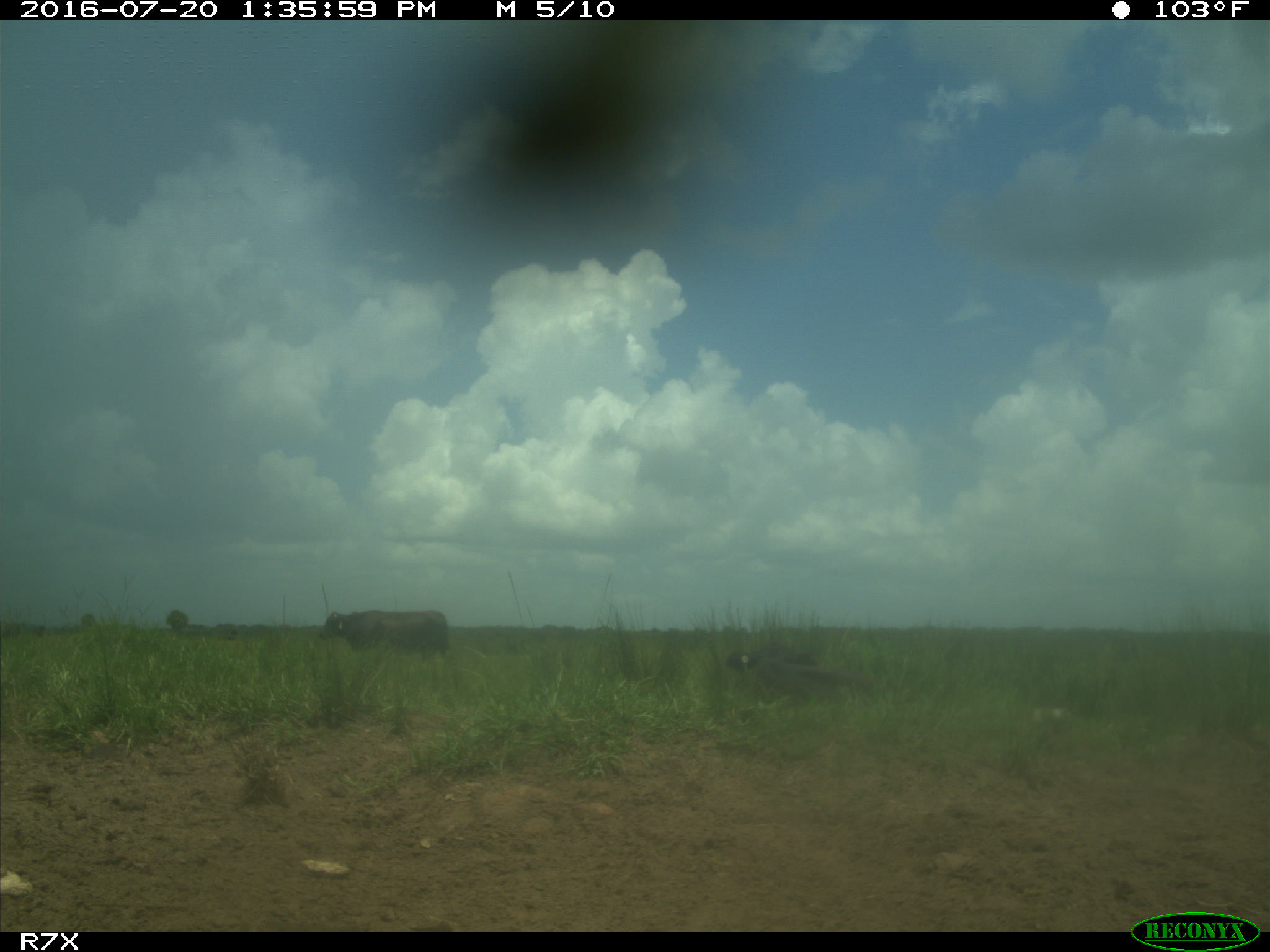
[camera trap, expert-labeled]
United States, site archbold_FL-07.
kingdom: Animalia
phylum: Chordata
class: Mammalia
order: Artiodactyla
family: Bovidae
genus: Bos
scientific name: Bos taurus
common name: domestic cow